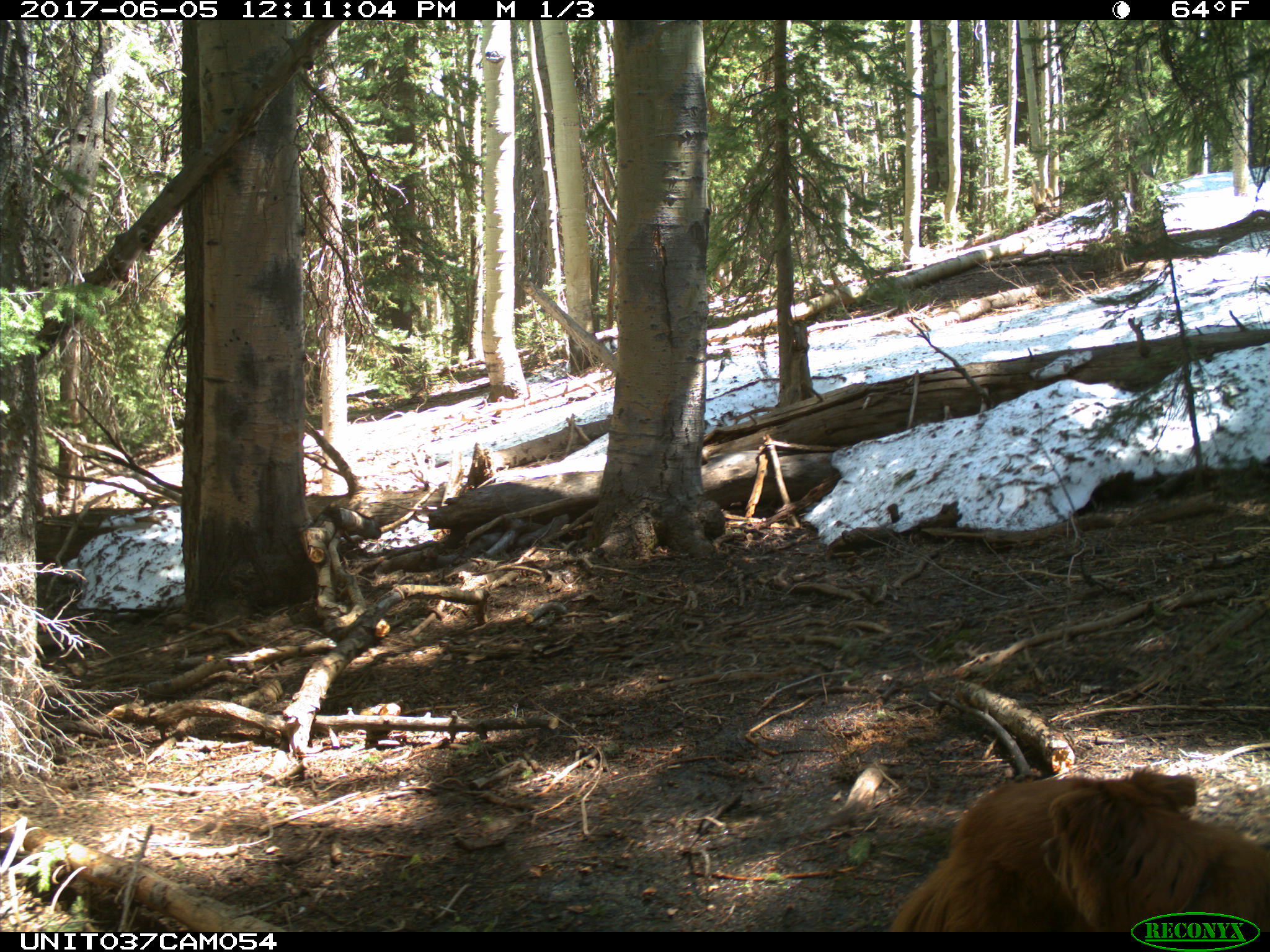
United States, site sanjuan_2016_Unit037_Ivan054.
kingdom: Animalia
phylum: Chordata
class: Mammalia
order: Carnivora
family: Canidae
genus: Canis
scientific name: Canis familiaris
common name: domestic dog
Canis familiaris (domestic dog).